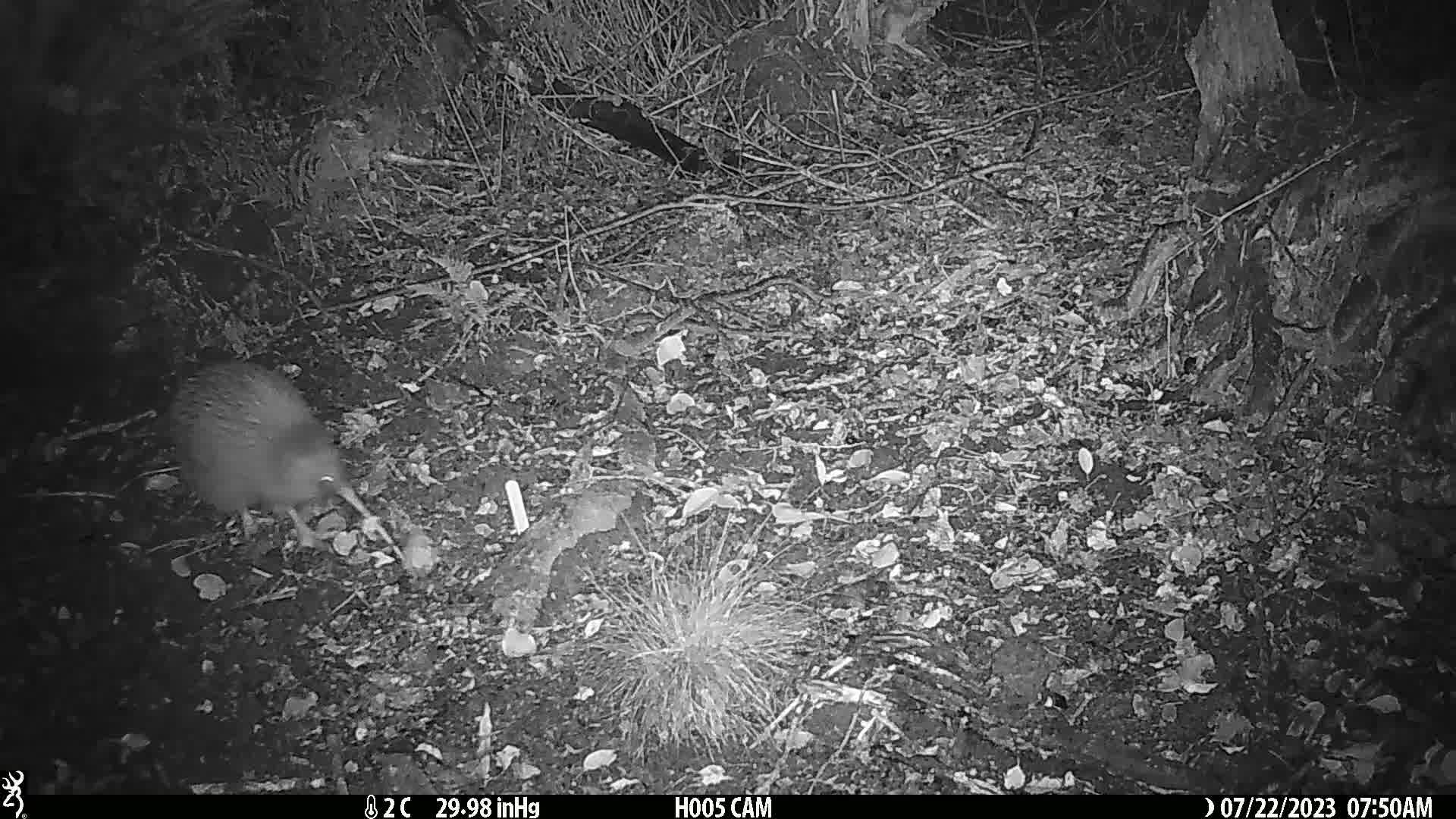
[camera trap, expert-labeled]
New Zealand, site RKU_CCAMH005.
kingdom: Animalia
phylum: Chordata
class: Aves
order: Apterygiformes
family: Apterygidae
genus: Apteryx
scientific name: Apteryx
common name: kiwi